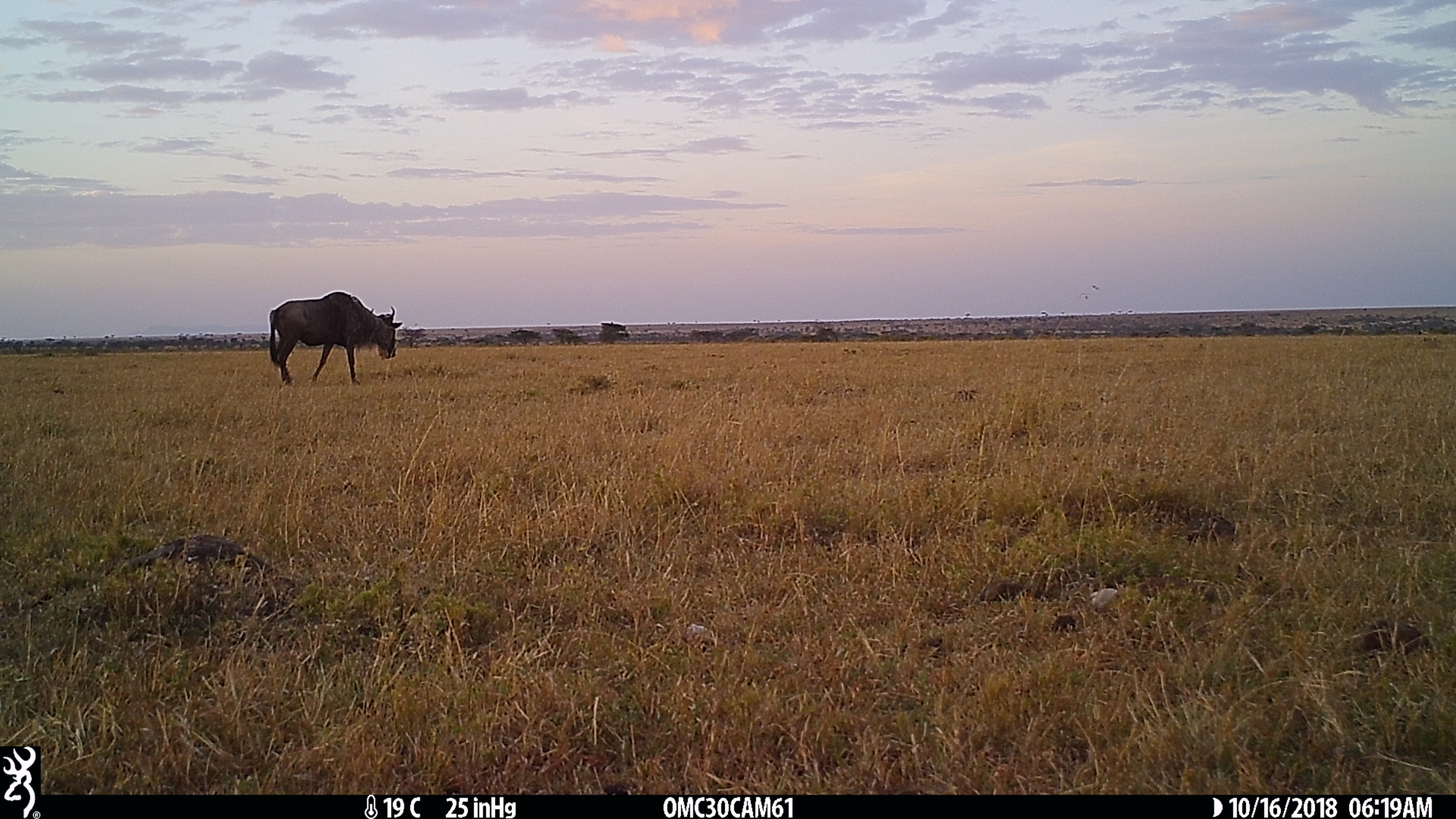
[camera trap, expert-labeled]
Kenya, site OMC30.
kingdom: Animalia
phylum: Chordata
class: Mammalia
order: Artiodactyla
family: Bovidae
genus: Connochaetes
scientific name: Connochaetes taurinus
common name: blue wildebeest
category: wildebeest